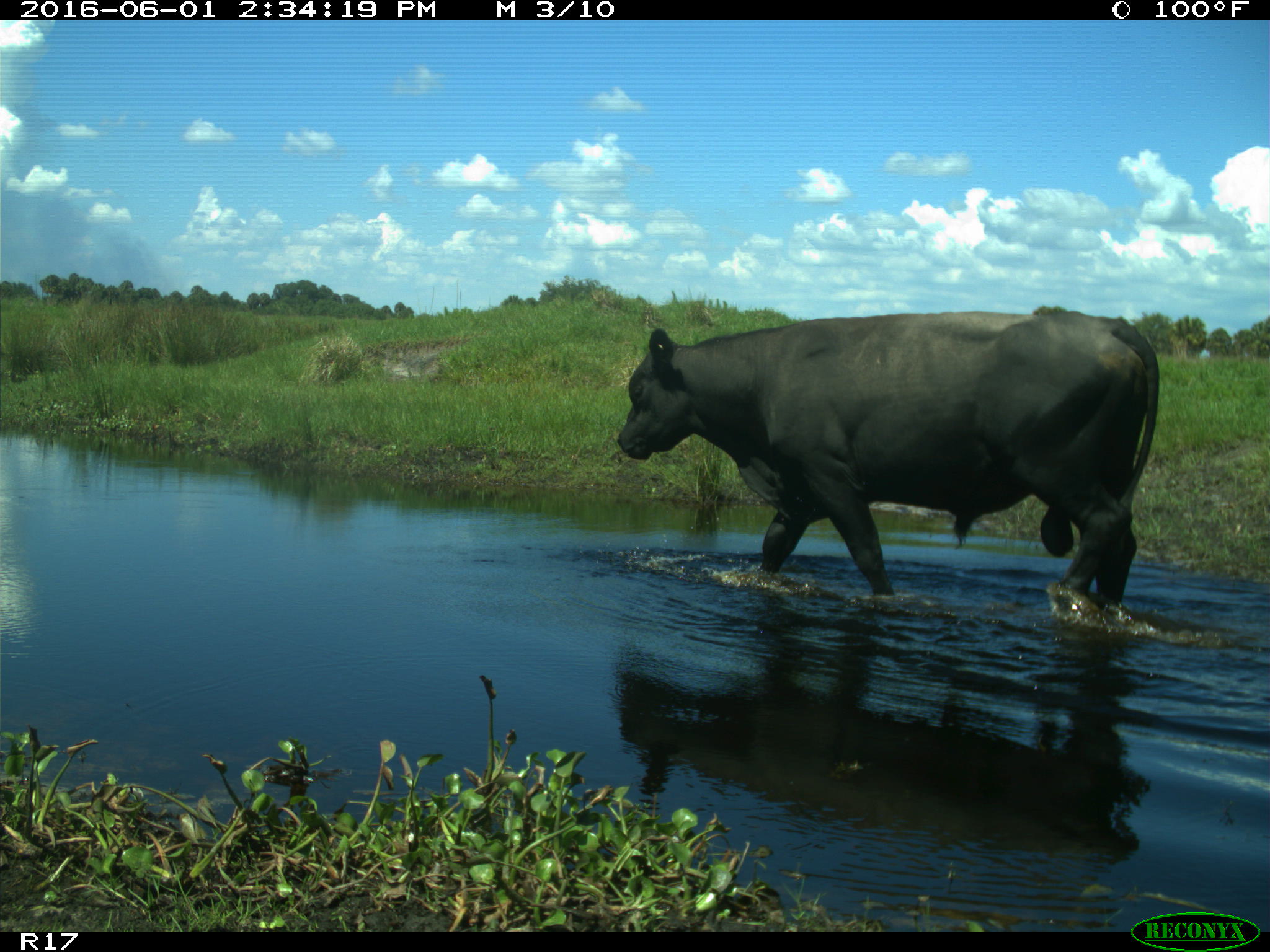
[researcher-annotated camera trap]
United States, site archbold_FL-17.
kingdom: Animalia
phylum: Chordata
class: Mammalia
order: Artiodactyla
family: Bovidae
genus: Bos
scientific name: Bos taurus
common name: domestic cow